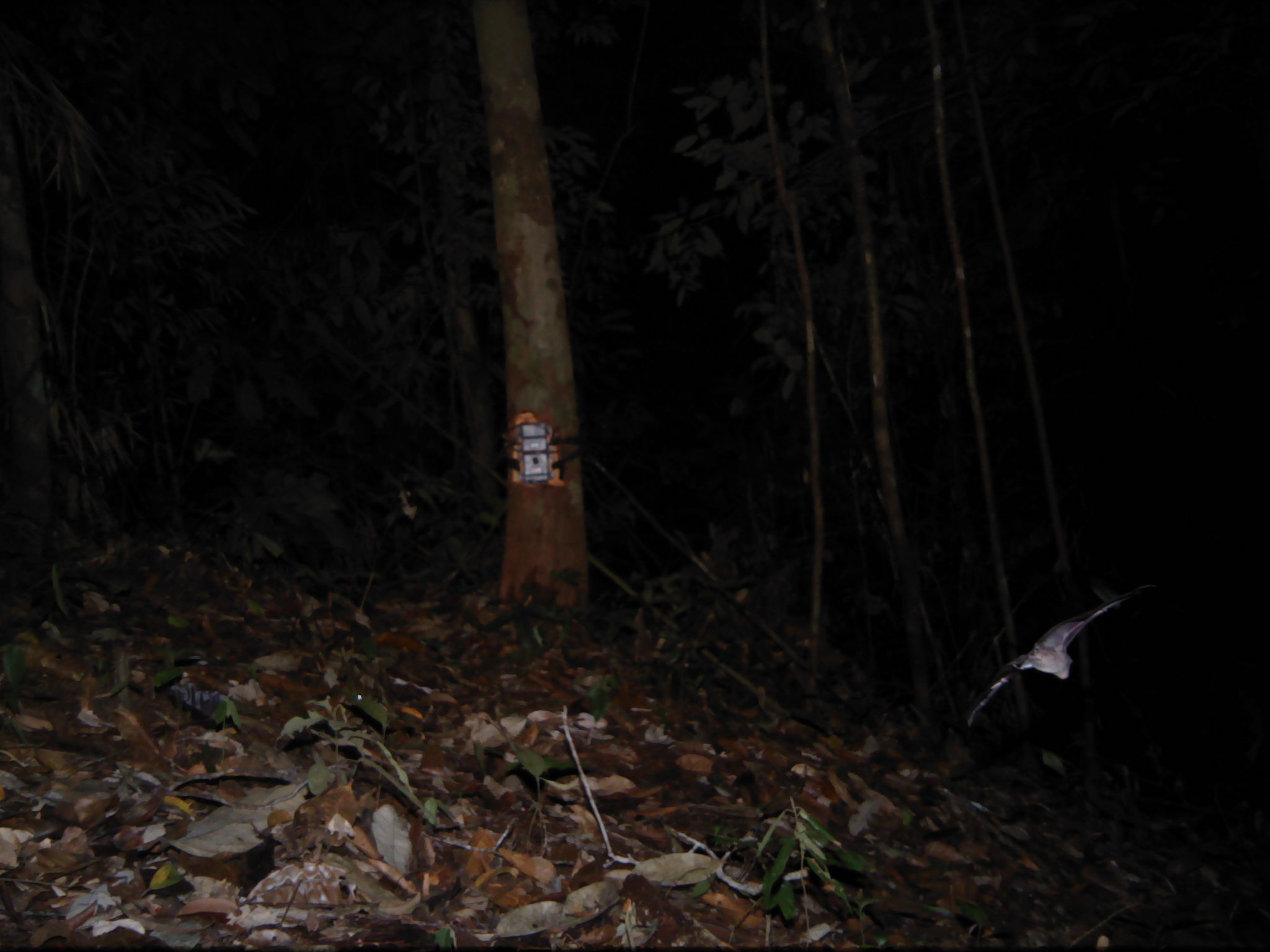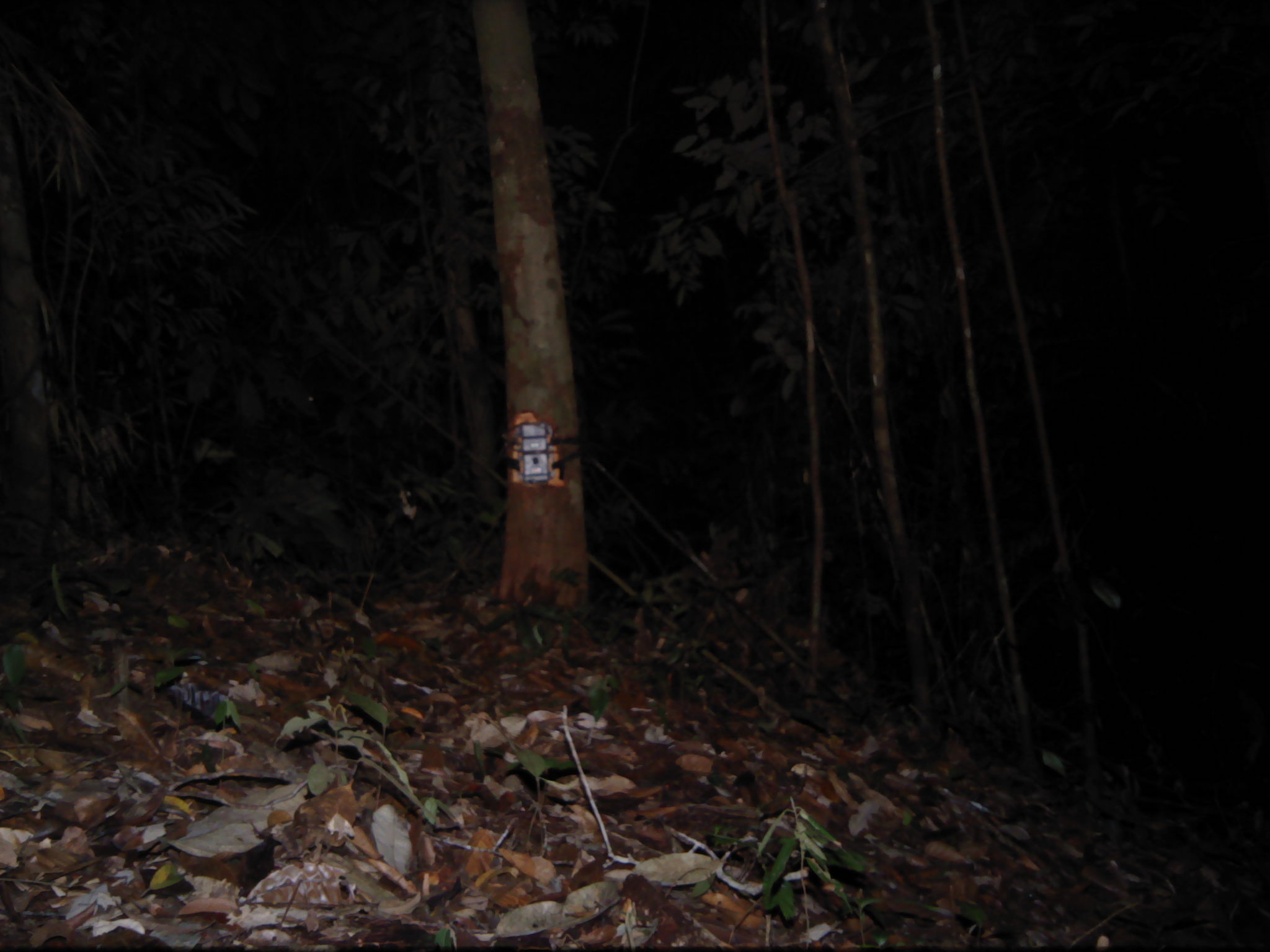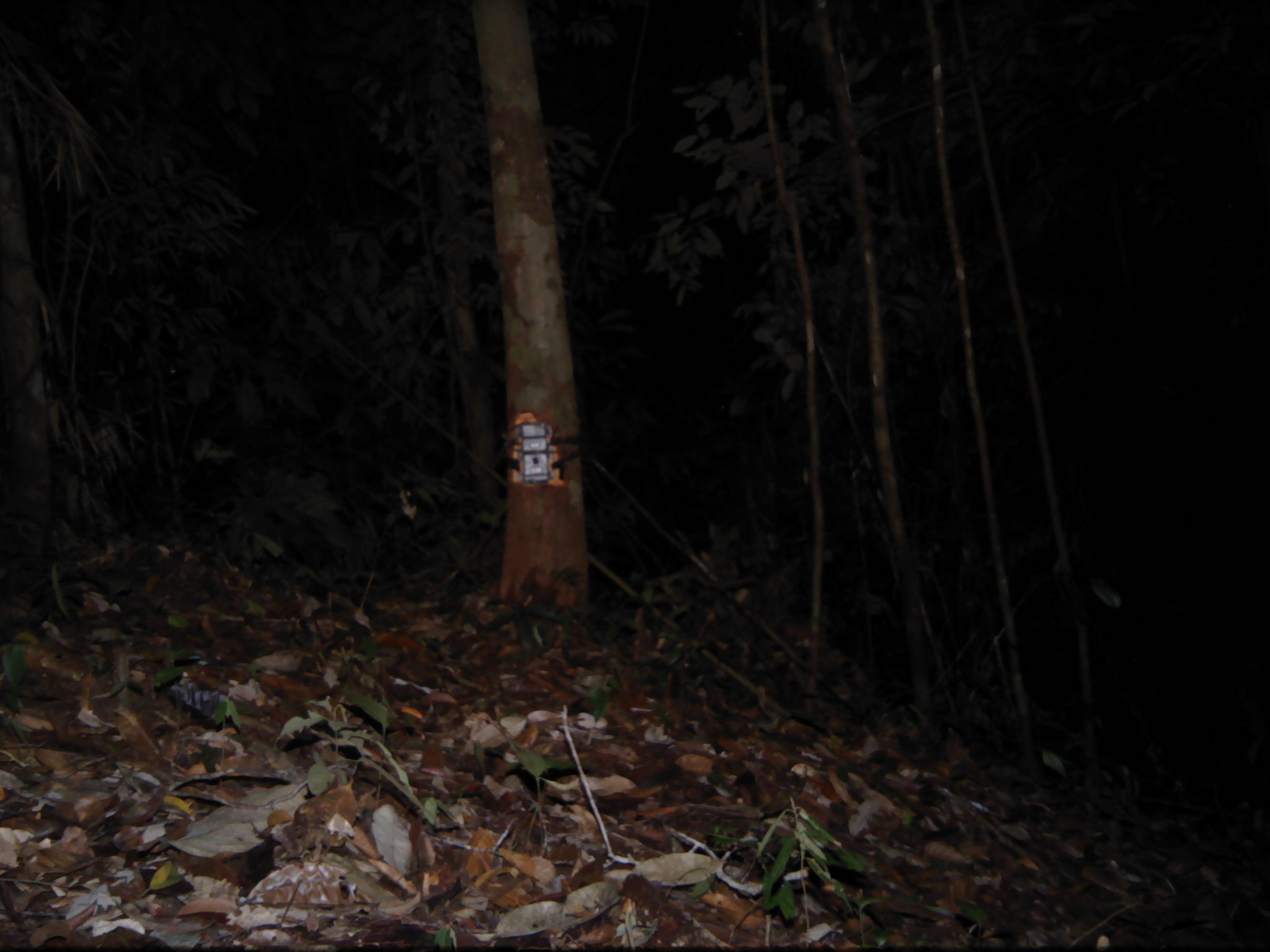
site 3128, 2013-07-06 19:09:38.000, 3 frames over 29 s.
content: unidentified animal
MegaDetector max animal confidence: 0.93